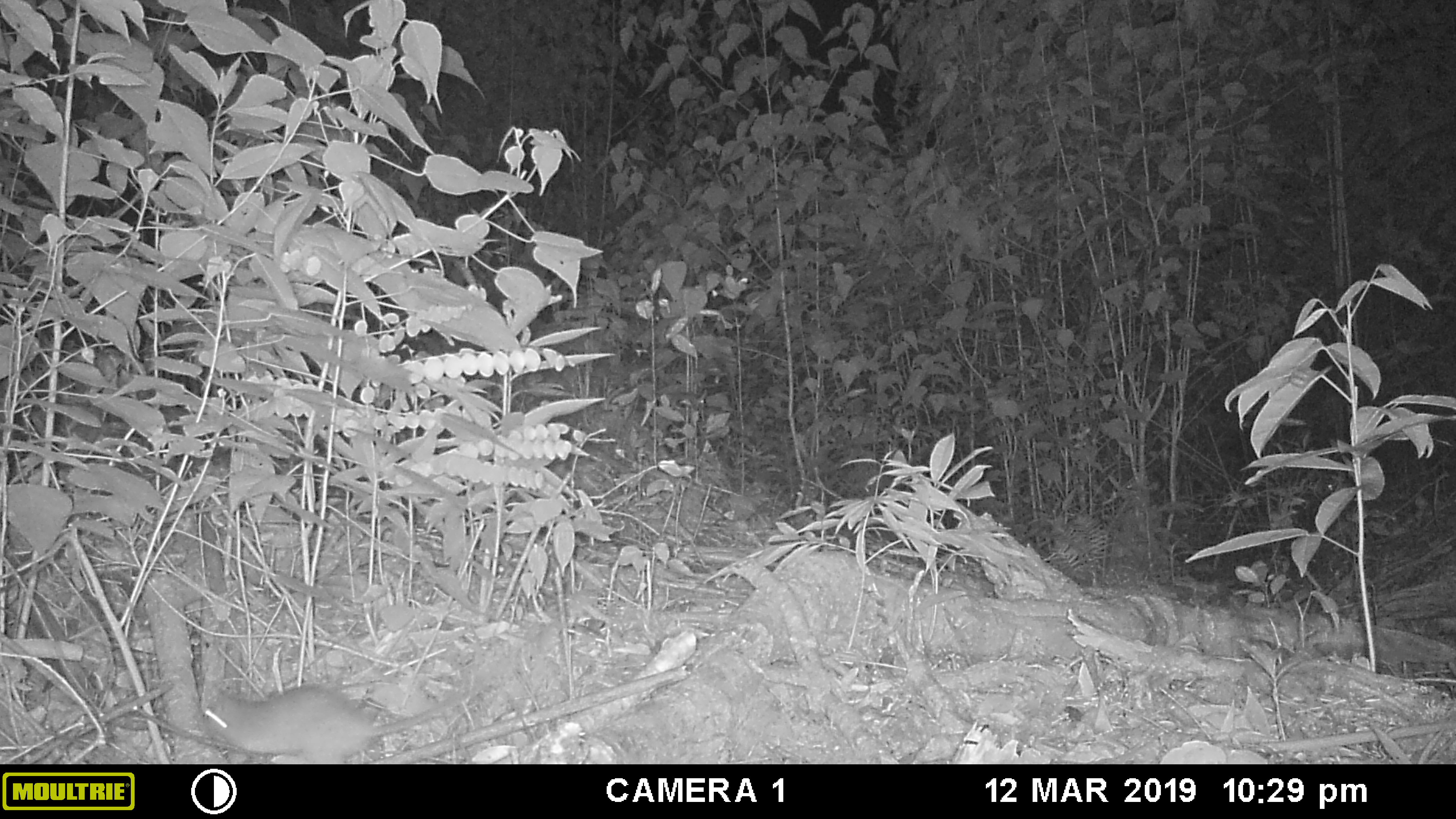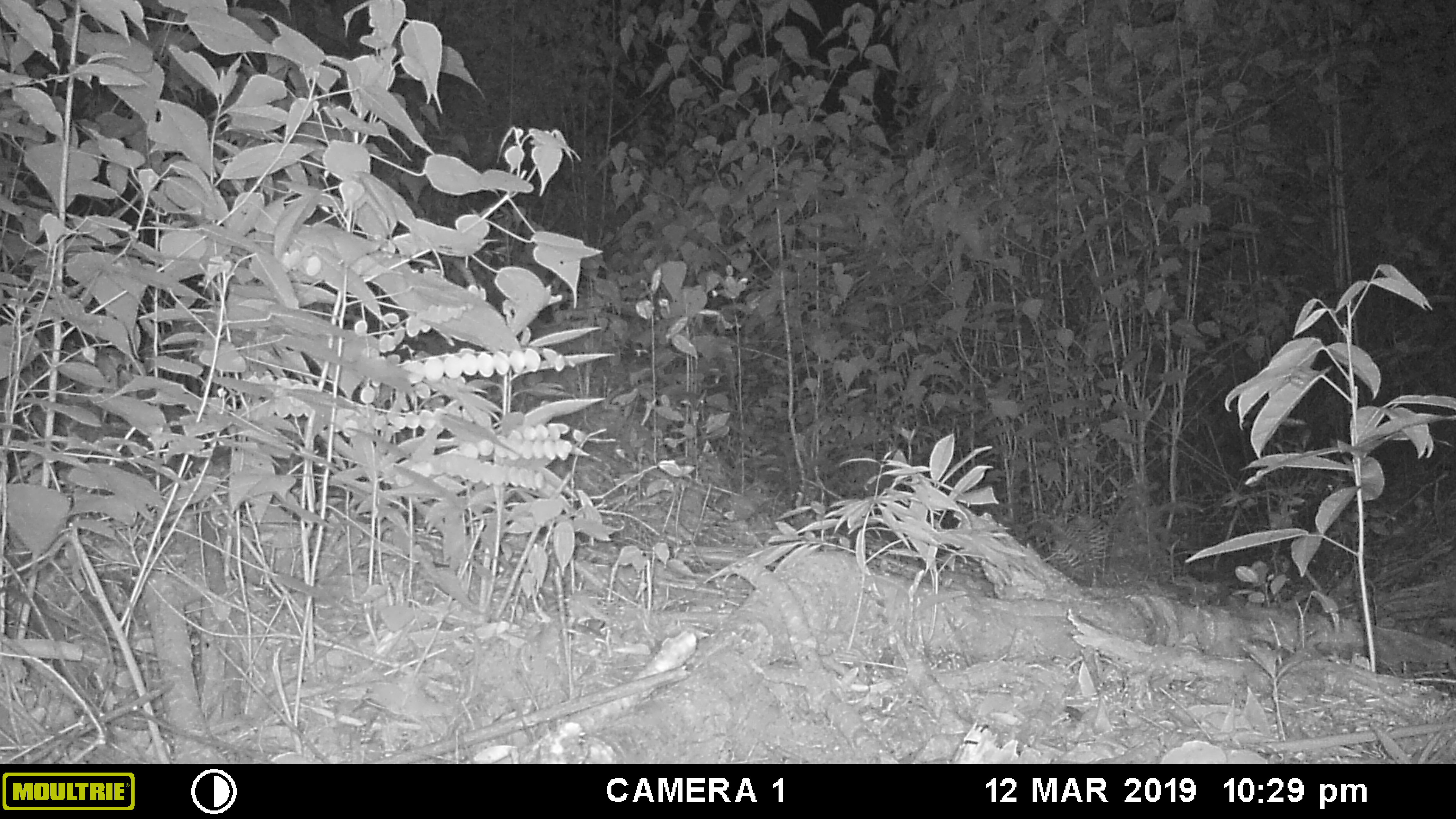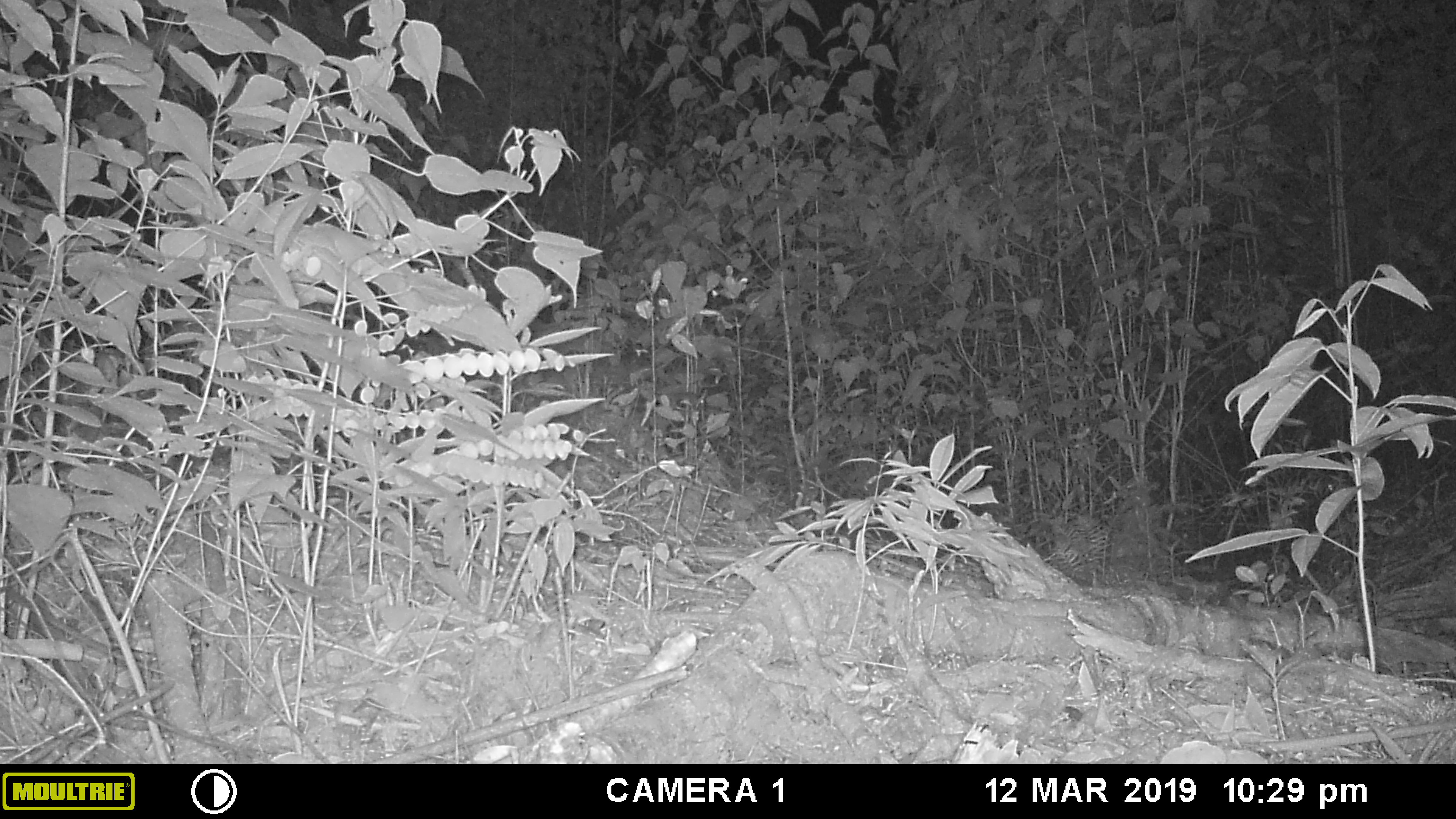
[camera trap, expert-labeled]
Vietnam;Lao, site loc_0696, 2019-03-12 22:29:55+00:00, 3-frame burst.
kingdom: Animalia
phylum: Chordata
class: Mammalia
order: Rodentia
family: Muridae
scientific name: Muridae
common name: old-world mice and rats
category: unidentified murid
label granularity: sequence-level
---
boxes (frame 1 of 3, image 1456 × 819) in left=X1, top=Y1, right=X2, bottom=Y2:
unidentified murid: left=193, top=681, right=482, bottom=764